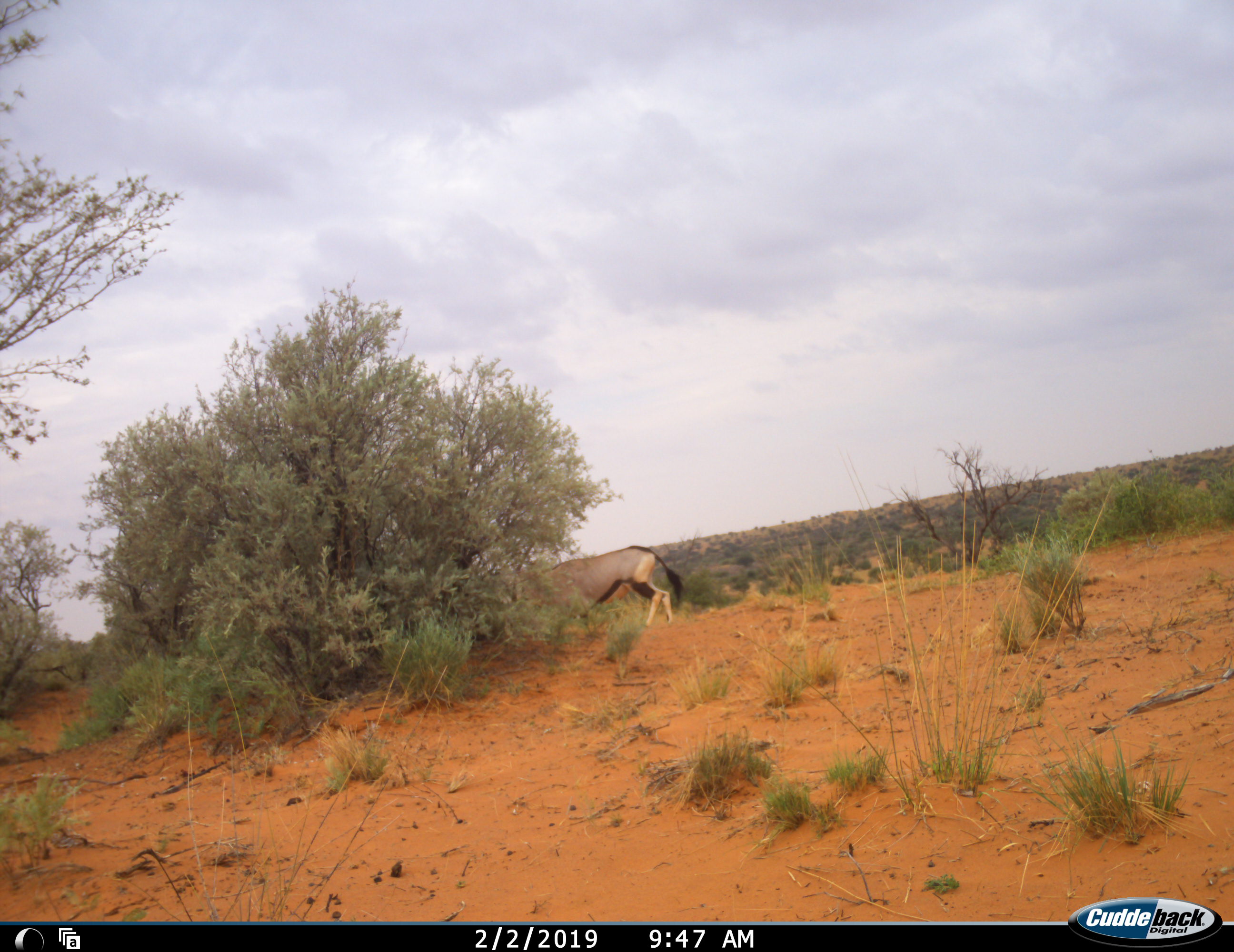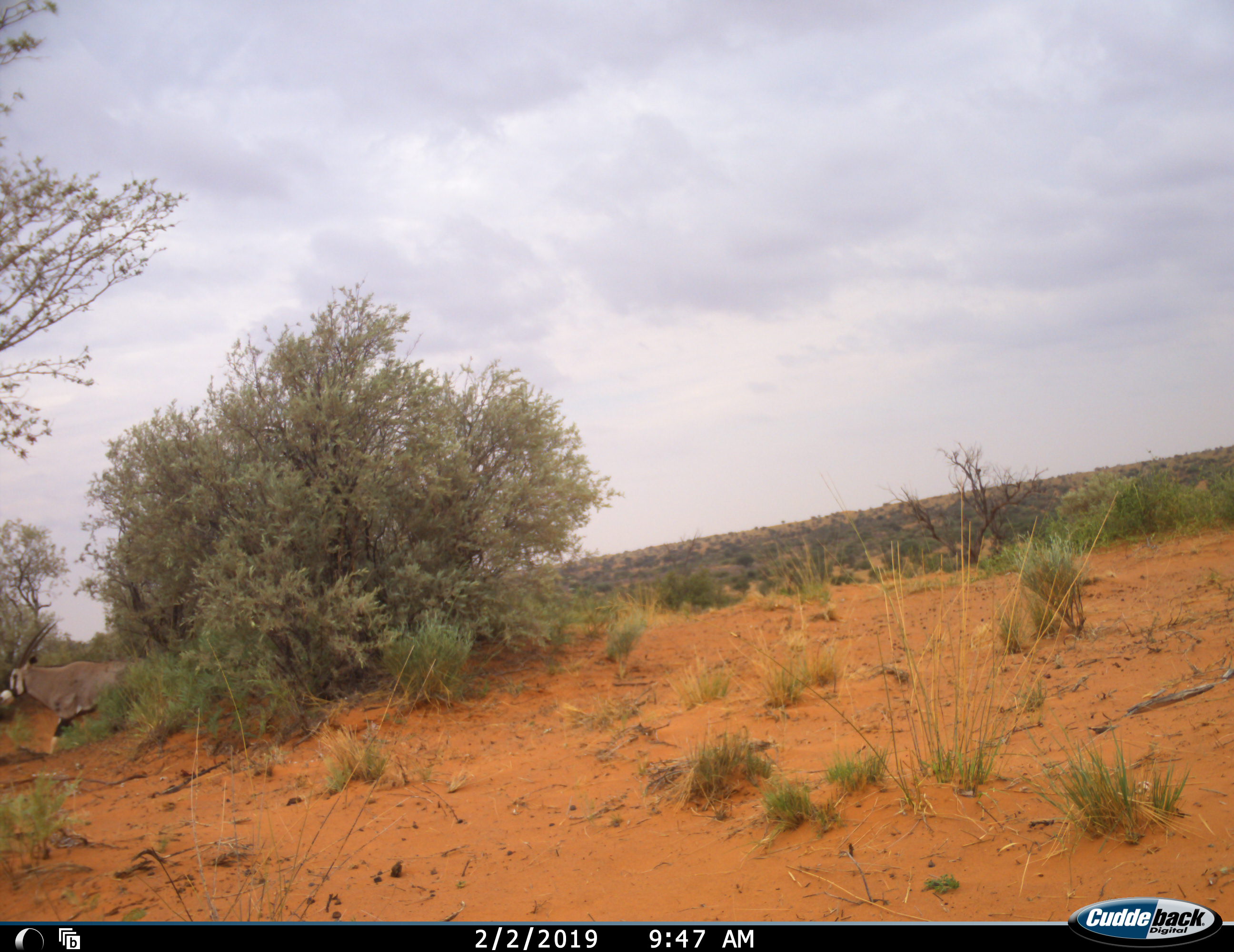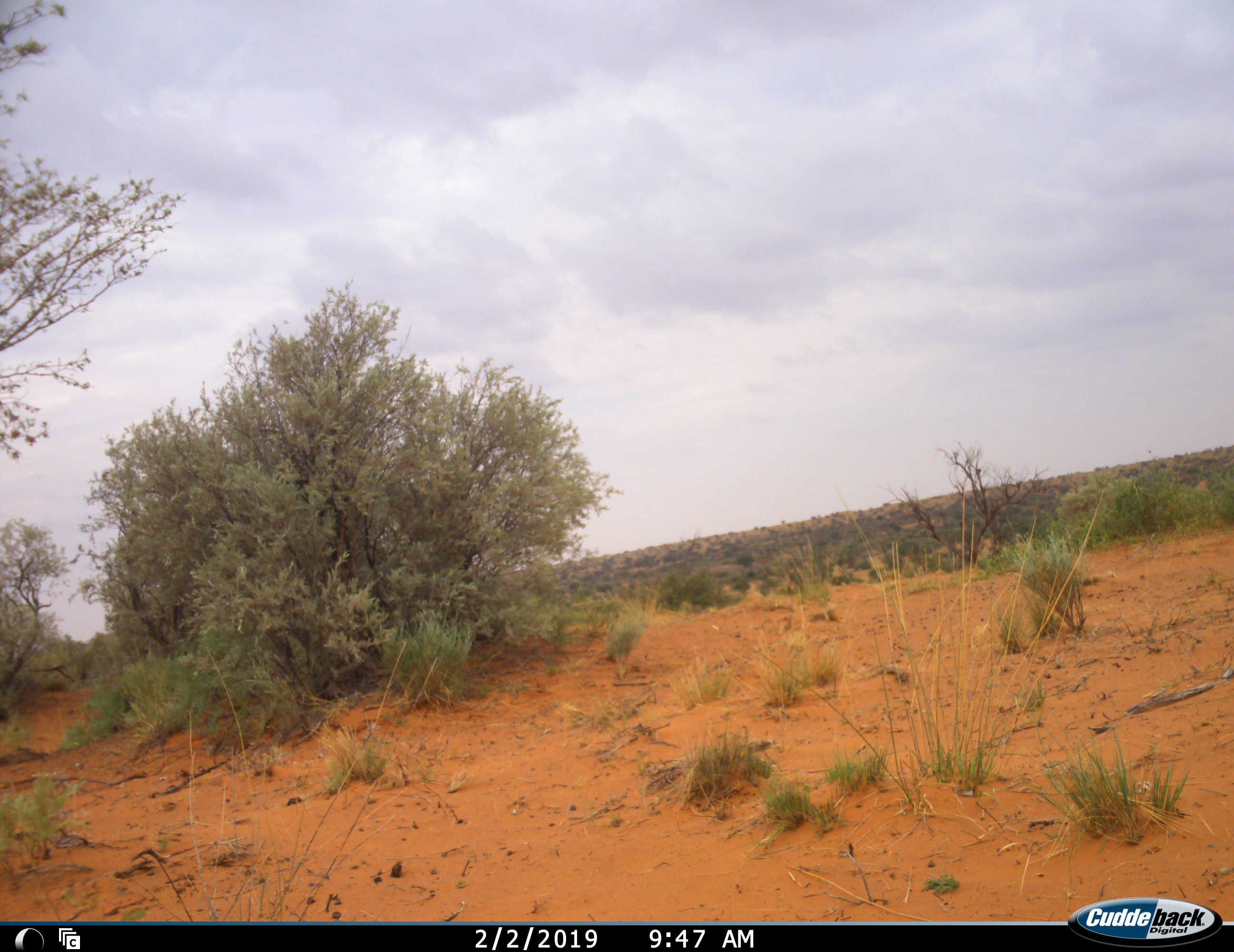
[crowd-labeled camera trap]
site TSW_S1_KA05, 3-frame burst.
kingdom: Animalia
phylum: Chordata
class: Mammalia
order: Artiodactyla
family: Bovidae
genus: Oryx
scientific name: Oryx gazella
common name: gemsbok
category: oryx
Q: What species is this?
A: Oryx (gemsbok) (Oryx gazella).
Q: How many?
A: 1.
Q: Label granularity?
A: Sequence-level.